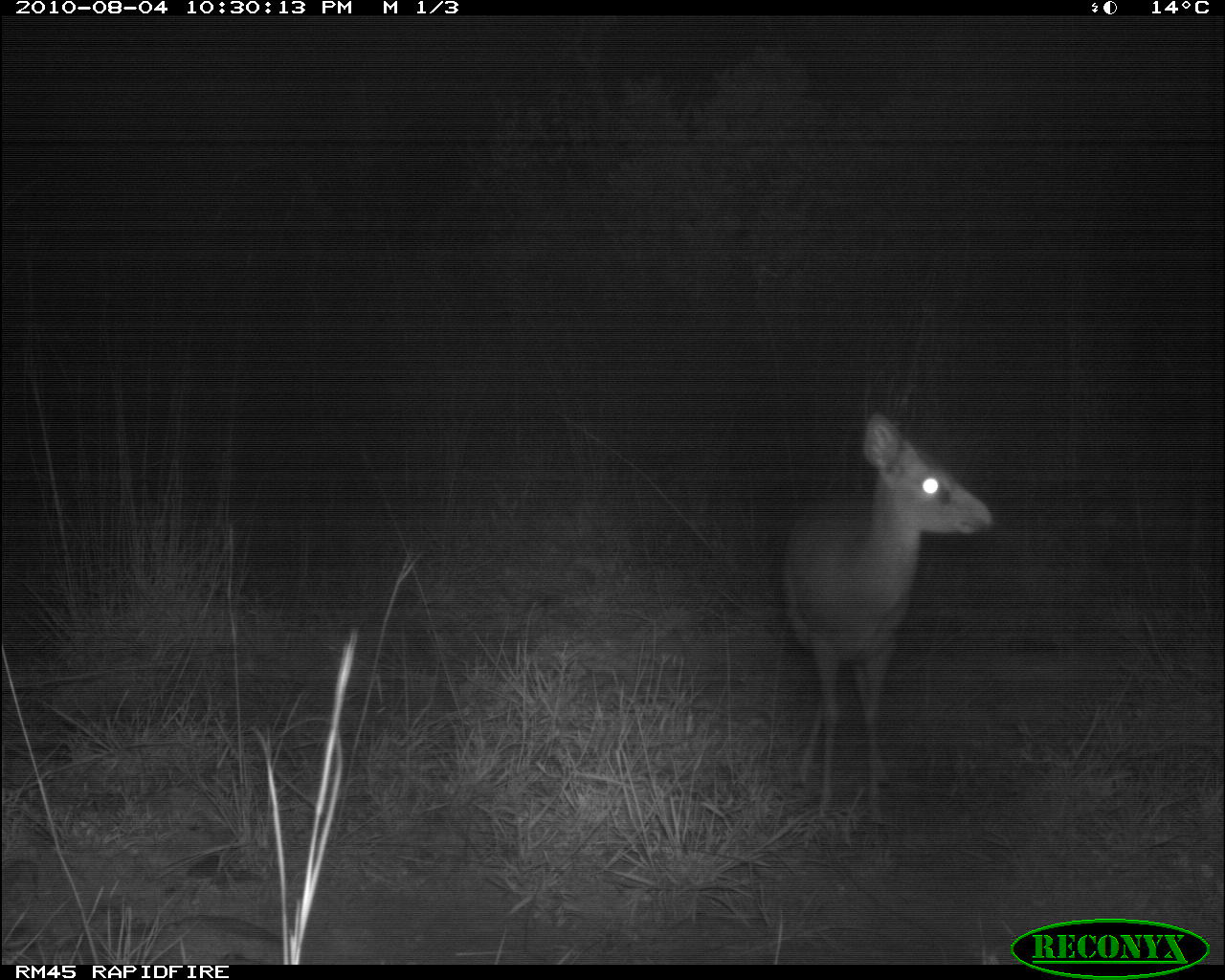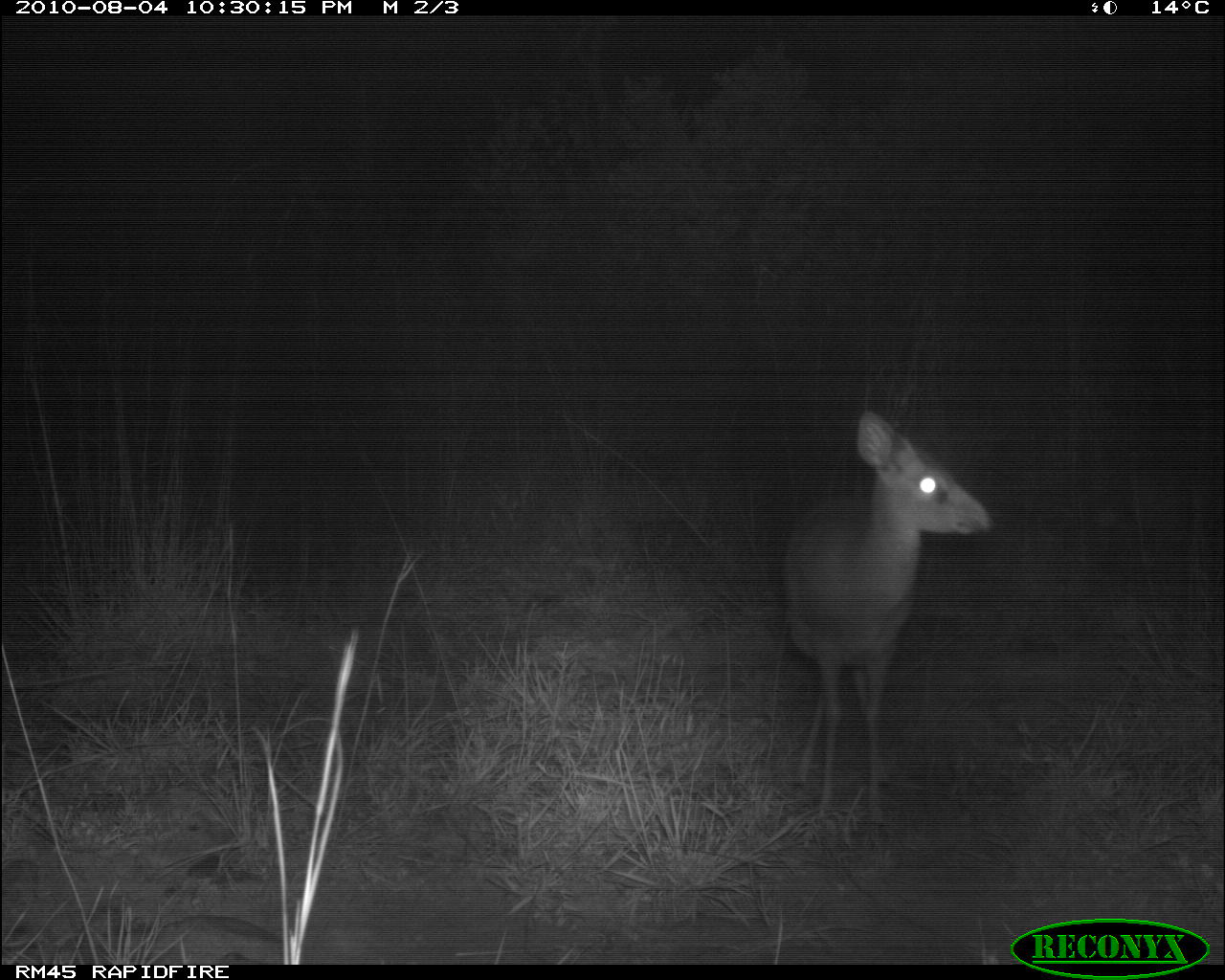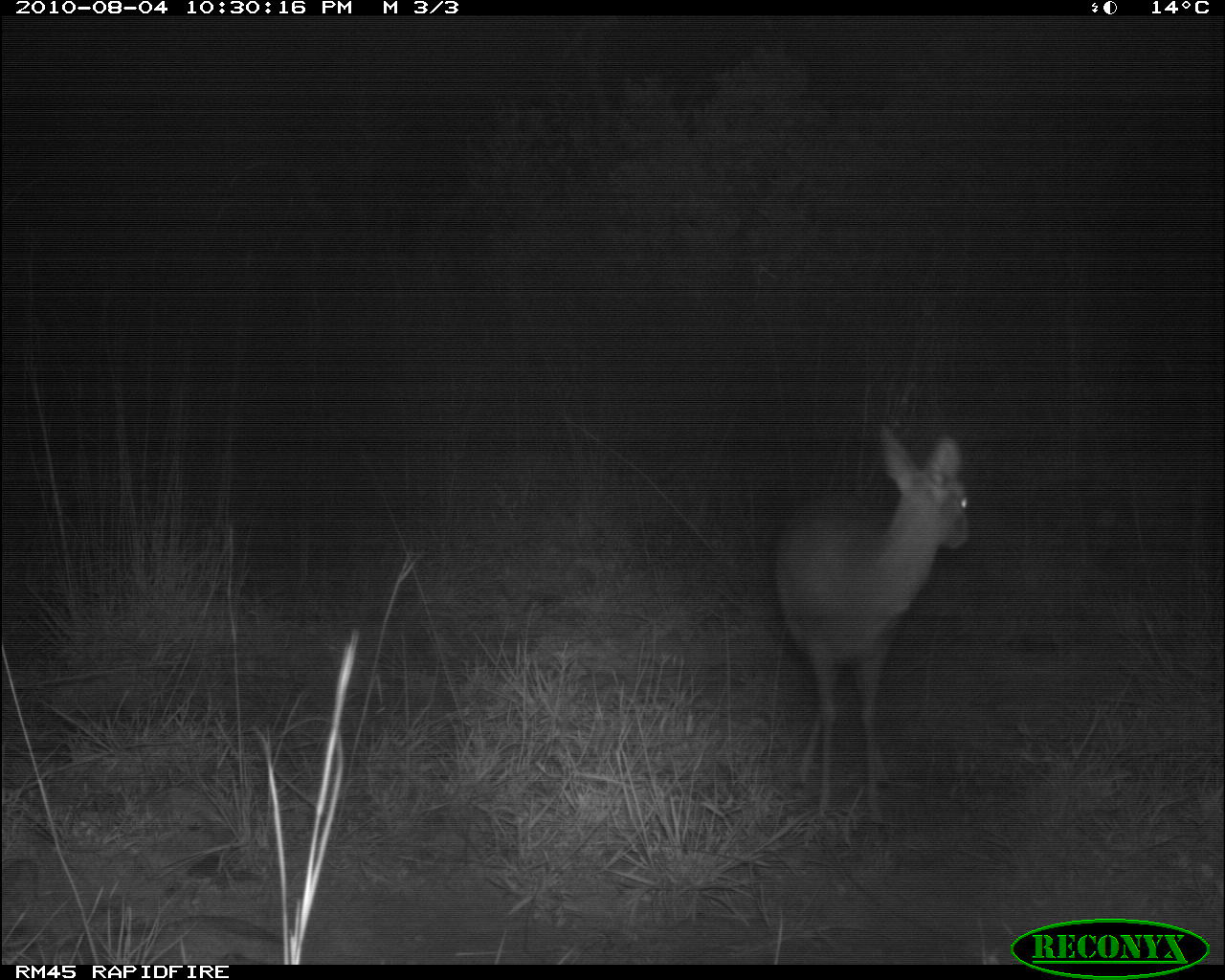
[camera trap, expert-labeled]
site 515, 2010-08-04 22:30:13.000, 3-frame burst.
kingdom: Animalia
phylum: Chordata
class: Mammalia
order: Artiodactyla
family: Bovidae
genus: Madoqua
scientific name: Madoqua guentheri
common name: günther's dik-dik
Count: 1.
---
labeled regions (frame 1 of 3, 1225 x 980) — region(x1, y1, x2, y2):
madoqua guentheri: region(784, 411, 994, 827)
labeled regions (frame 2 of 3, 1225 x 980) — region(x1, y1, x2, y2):
madoqua guentheri: region(779, 408, 997, 840)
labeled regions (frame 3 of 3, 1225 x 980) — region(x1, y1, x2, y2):
madoqua guentheri: region(770, 425, 969, 824)